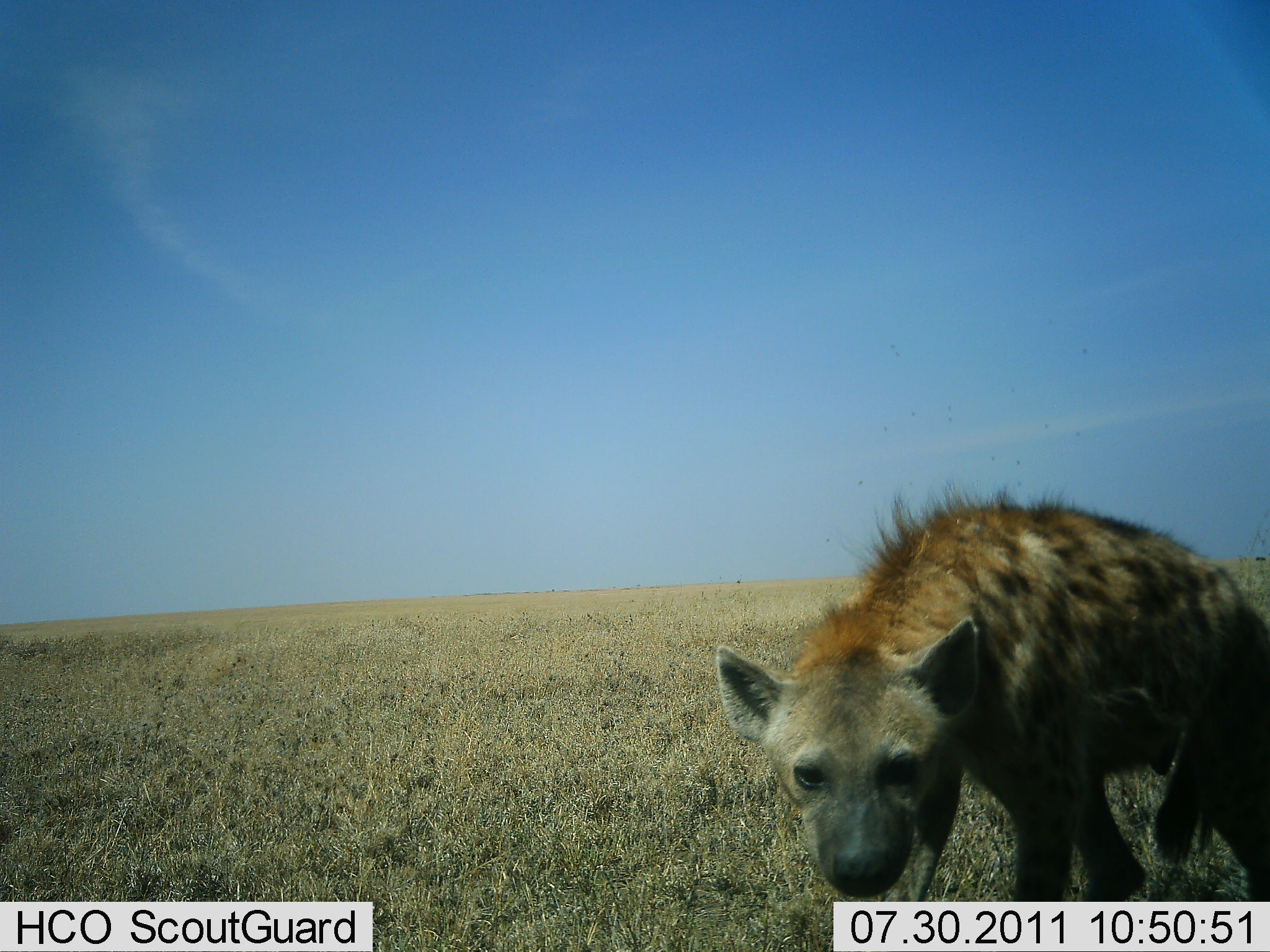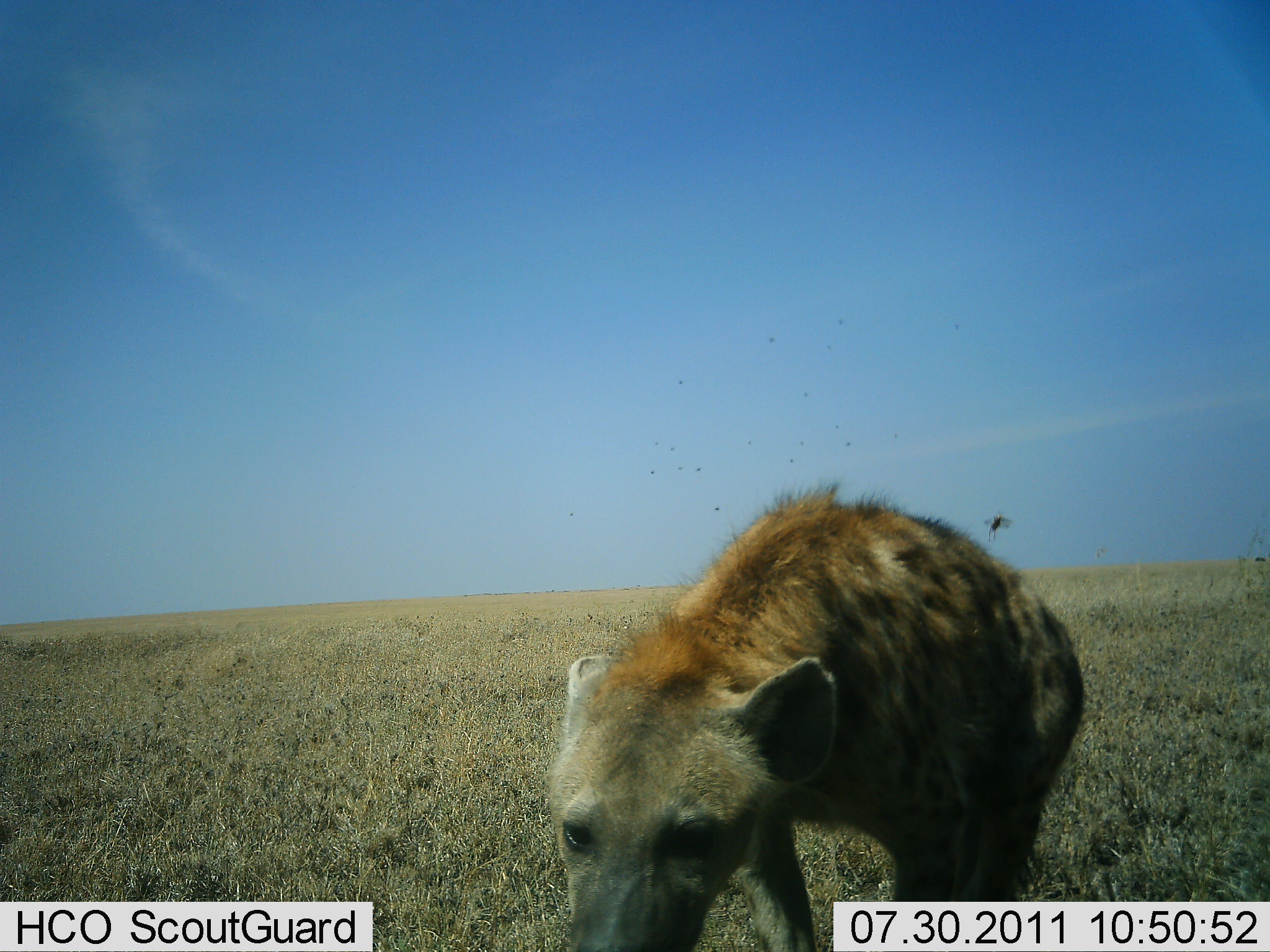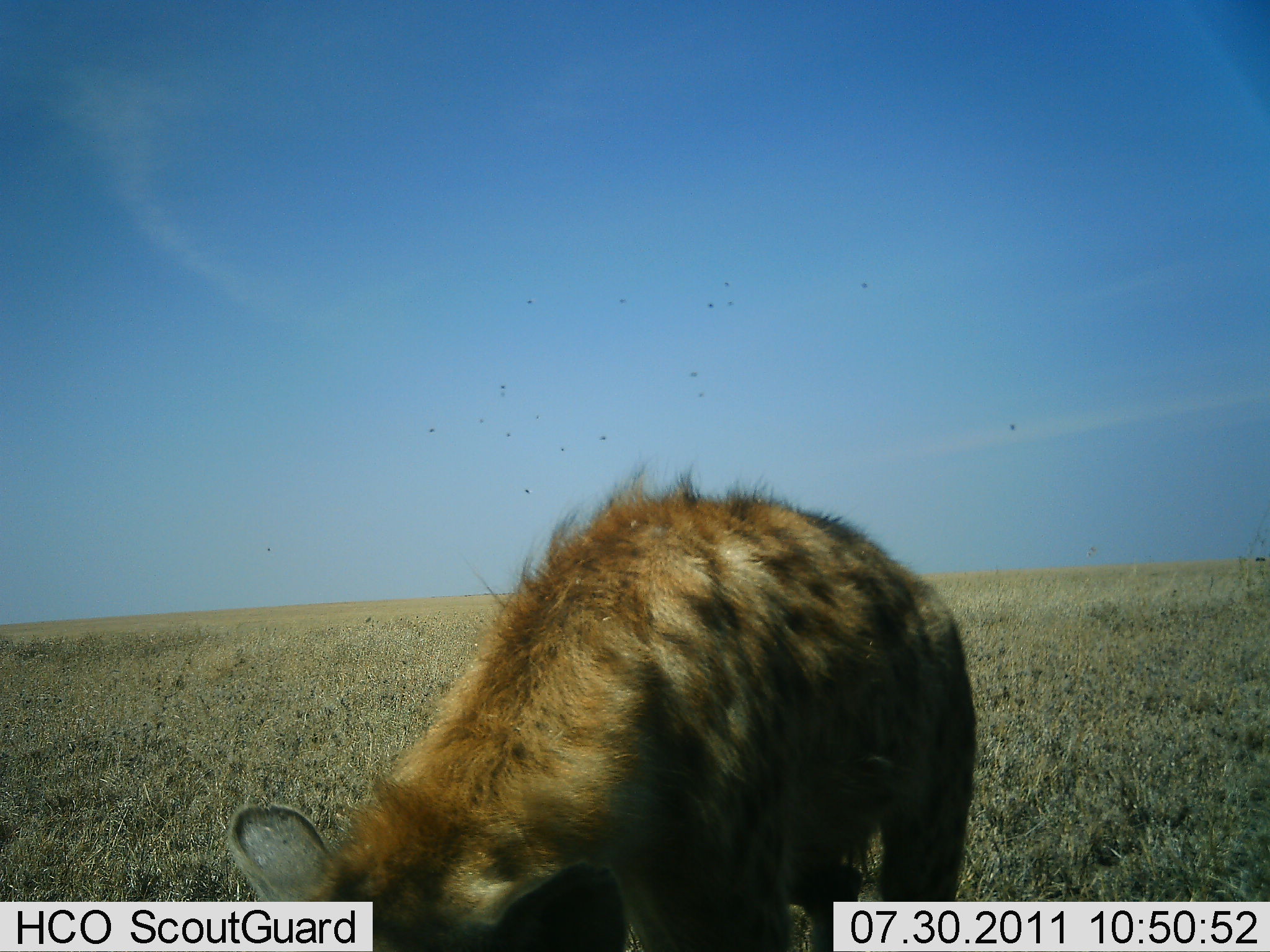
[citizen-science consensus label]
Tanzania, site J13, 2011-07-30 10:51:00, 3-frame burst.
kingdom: Animalia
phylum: Chordata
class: Mammalia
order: Carnivora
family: Hyaenidae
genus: Crocuta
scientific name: Crocuta crocuta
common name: spotted hyena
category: hyenaspotted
Hyenaspotted (spotted hyena) (Crocuta crocuta), count 1. Behavior (volunteer vote fractions): standing 0%, resting 0%, moving 91%, interacting 9%. Young present (vote fraction): 0%. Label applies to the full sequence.